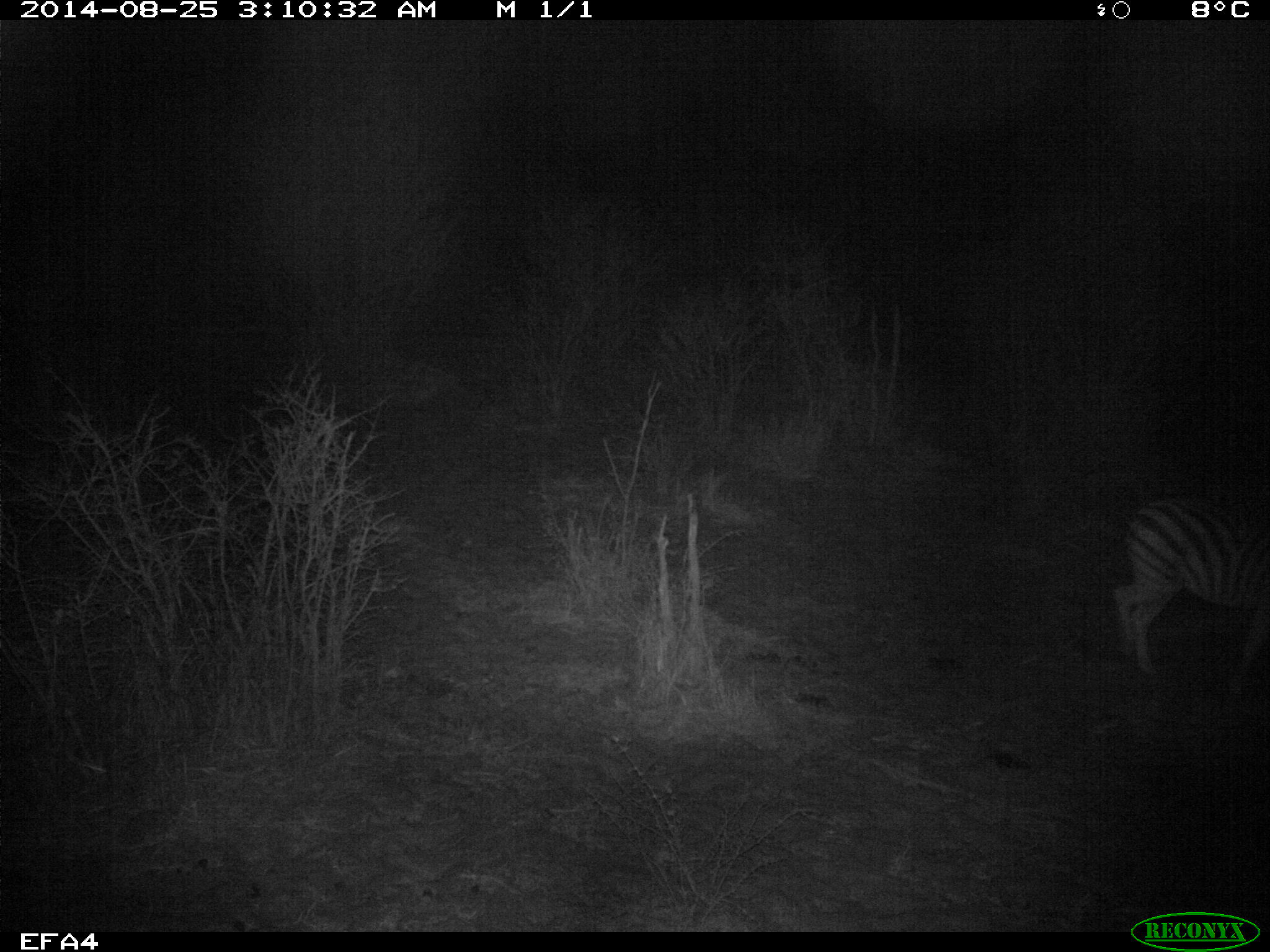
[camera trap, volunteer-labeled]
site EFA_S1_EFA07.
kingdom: Animalia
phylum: Chordata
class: Mammalia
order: Perissodactyla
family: Equidae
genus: Equus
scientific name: Equus quagga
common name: plains zebra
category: zebraplains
Zebraplains (plains zebra) (Equus quagga), count 1. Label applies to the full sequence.